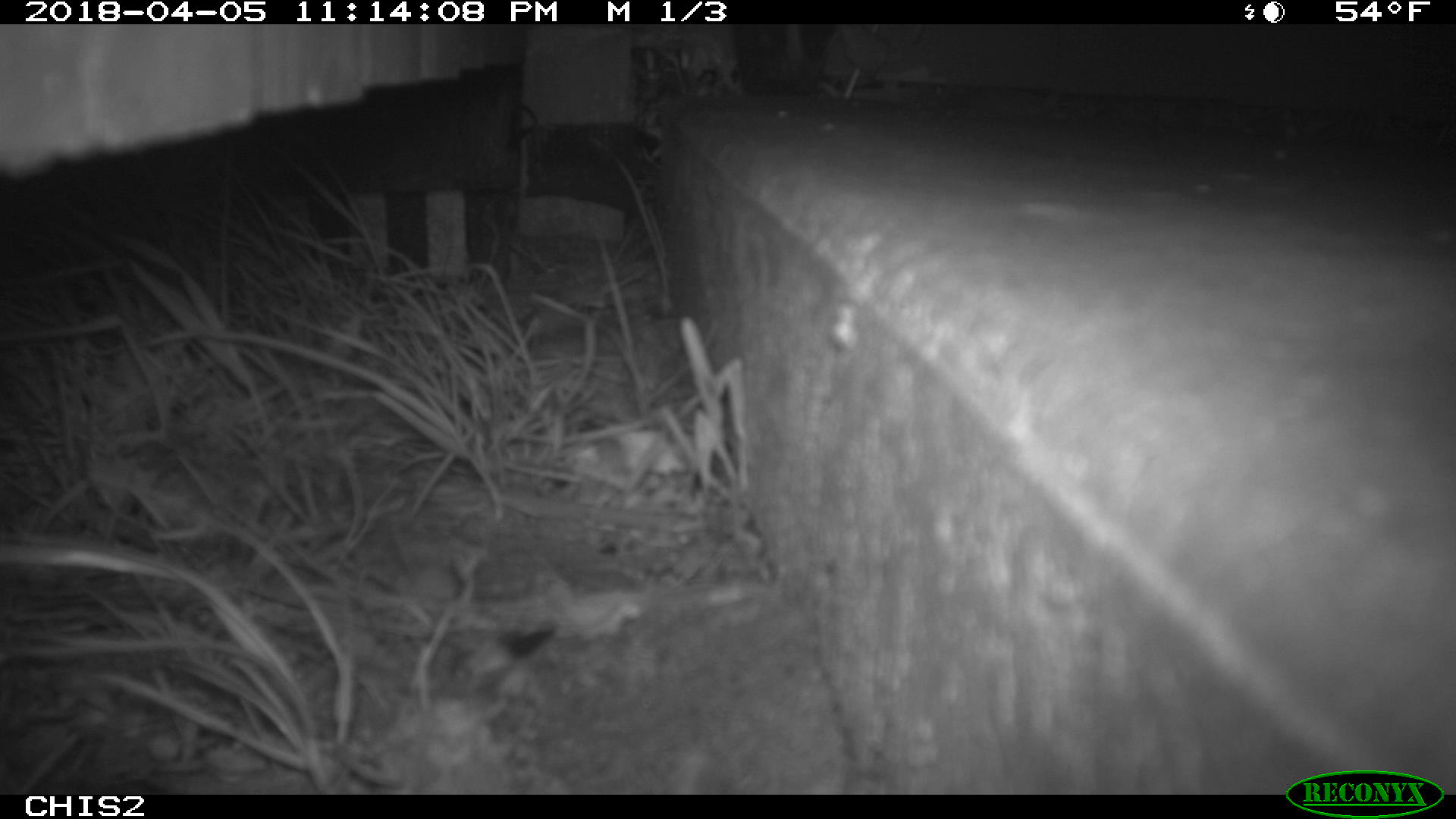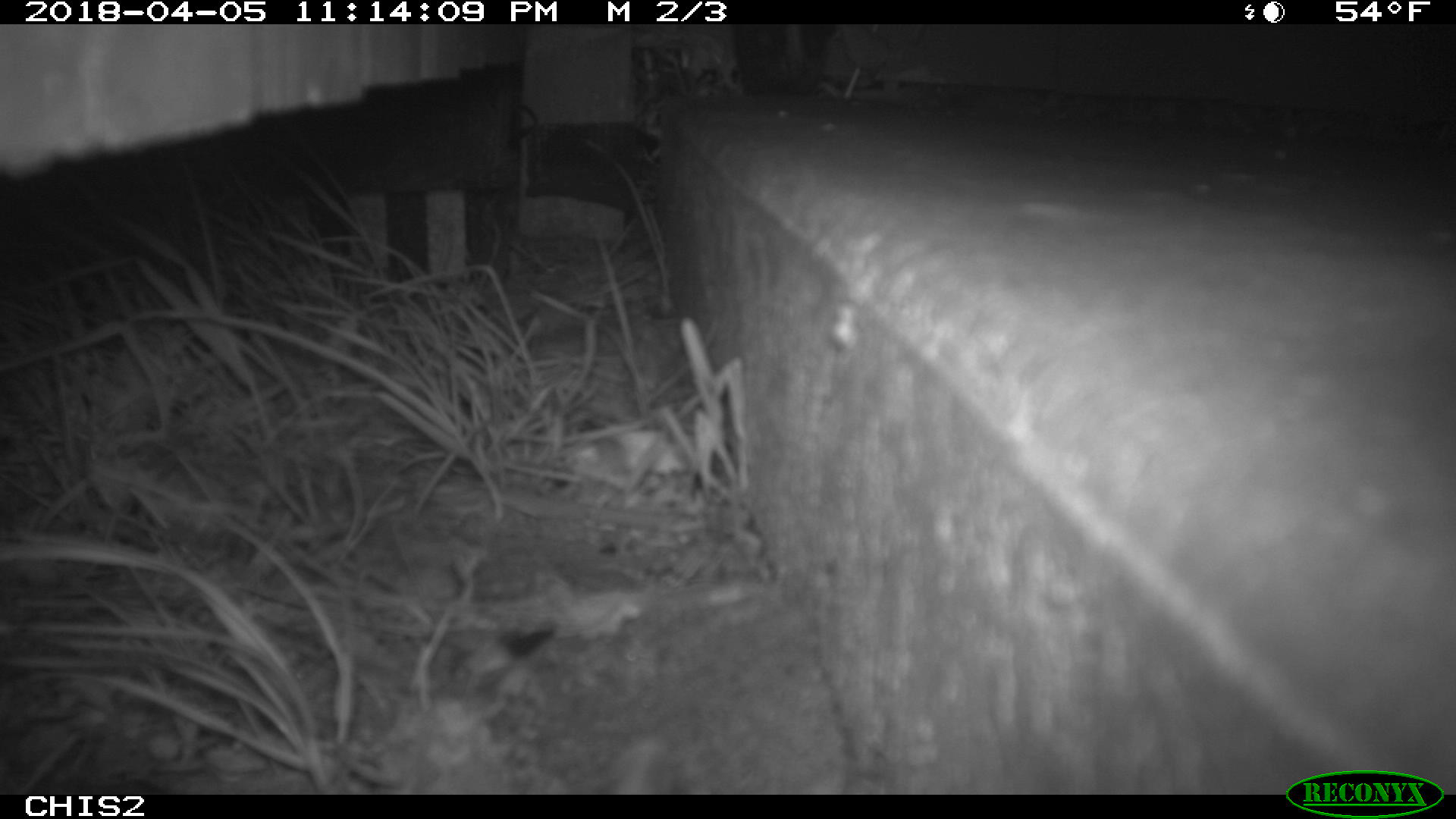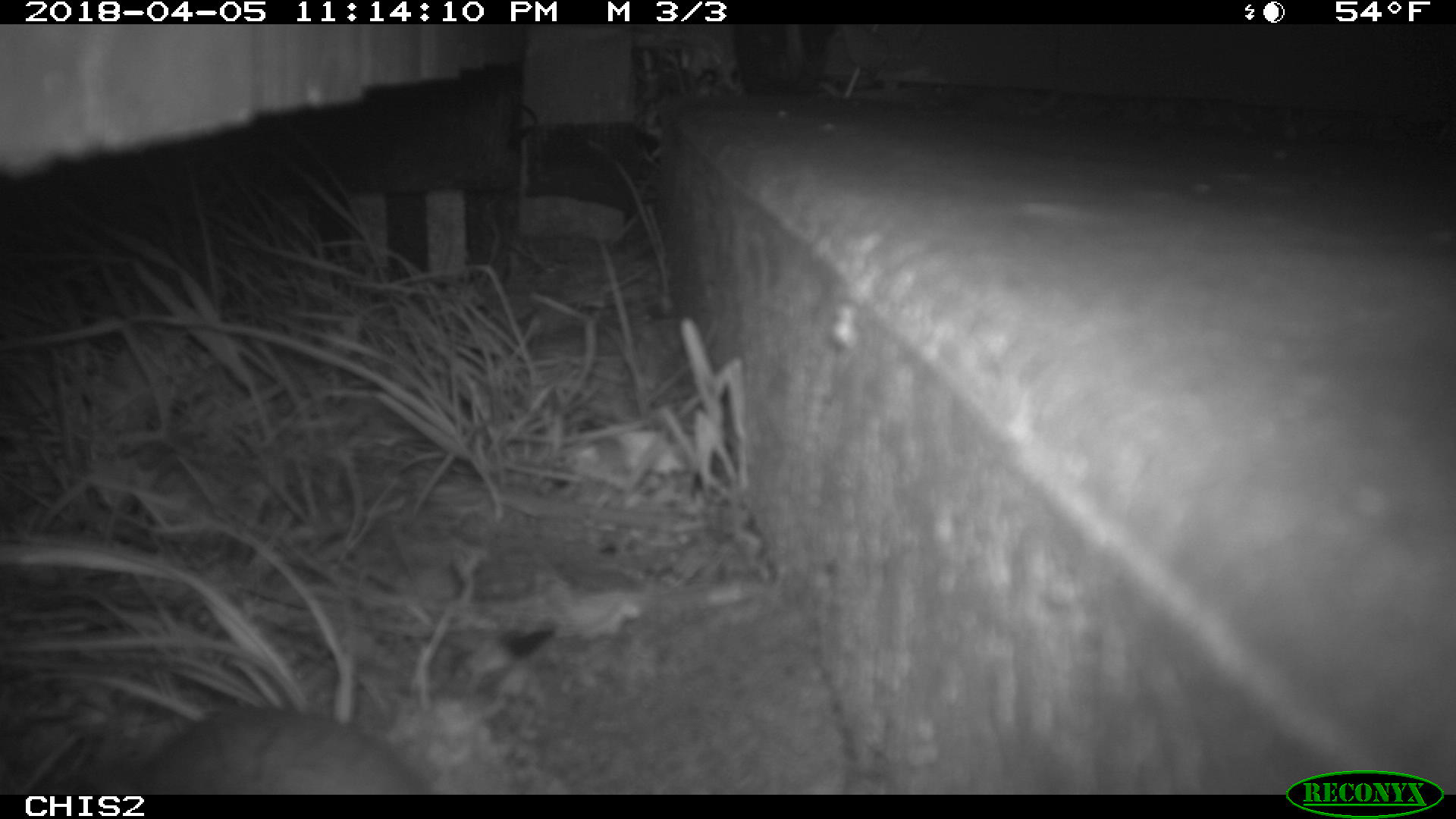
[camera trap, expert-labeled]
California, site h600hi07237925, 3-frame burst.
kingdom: Animalia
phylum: Chordata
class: Mammalia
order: Rodentia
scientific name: Rodentia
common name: rodent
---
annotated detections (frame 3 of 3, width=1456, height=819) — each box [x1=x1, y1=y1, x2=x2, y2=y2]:
rodent: [x1=124, y1=707, x2=432, y2=792]